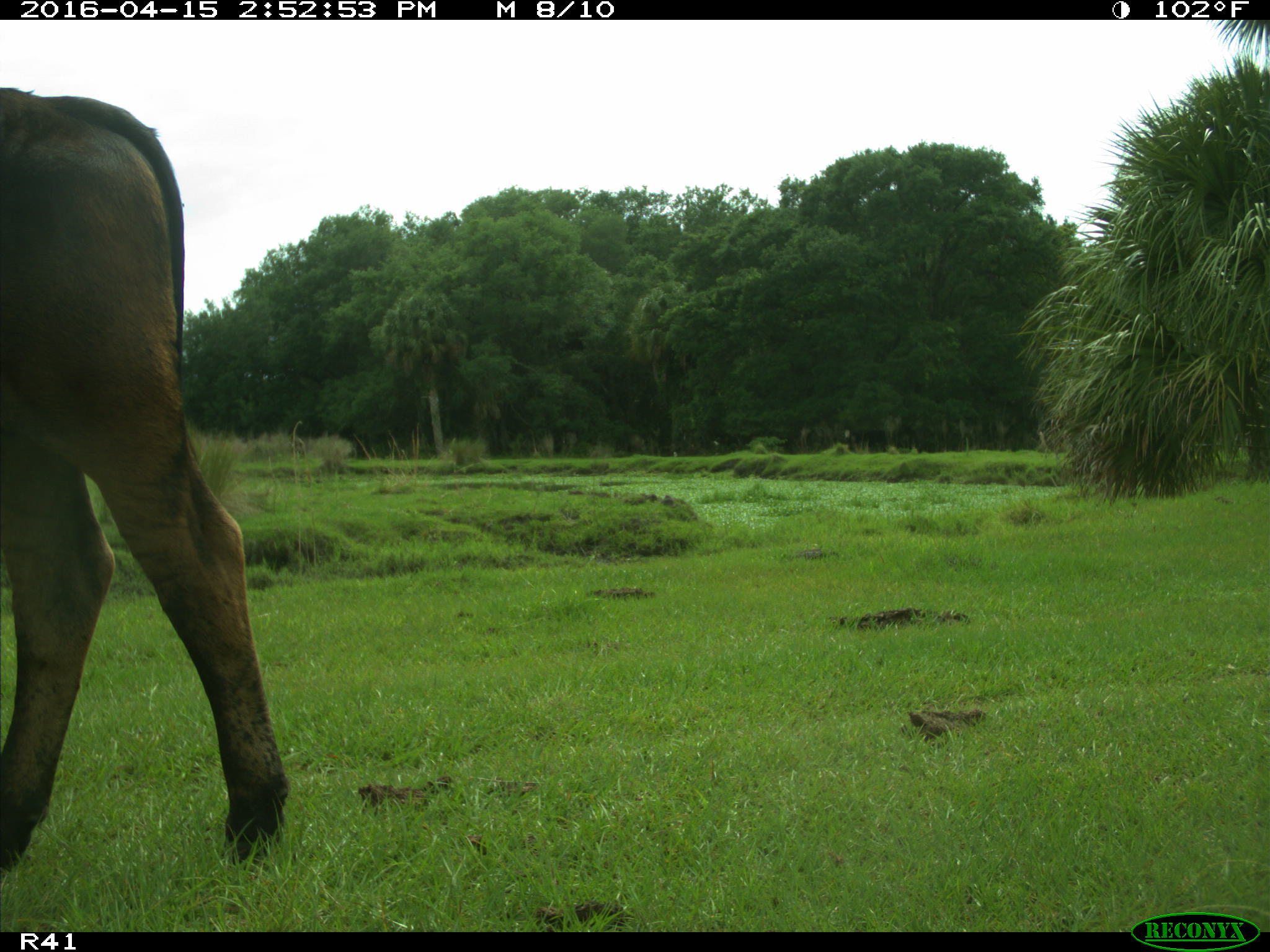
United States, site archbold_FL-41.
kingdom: Animalia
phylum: Chordata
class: Mammalia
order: Artiodactyla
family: Bovidae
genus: Bos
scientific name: Bos taurus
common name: domestic cow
Bos taurus (domestic cow).